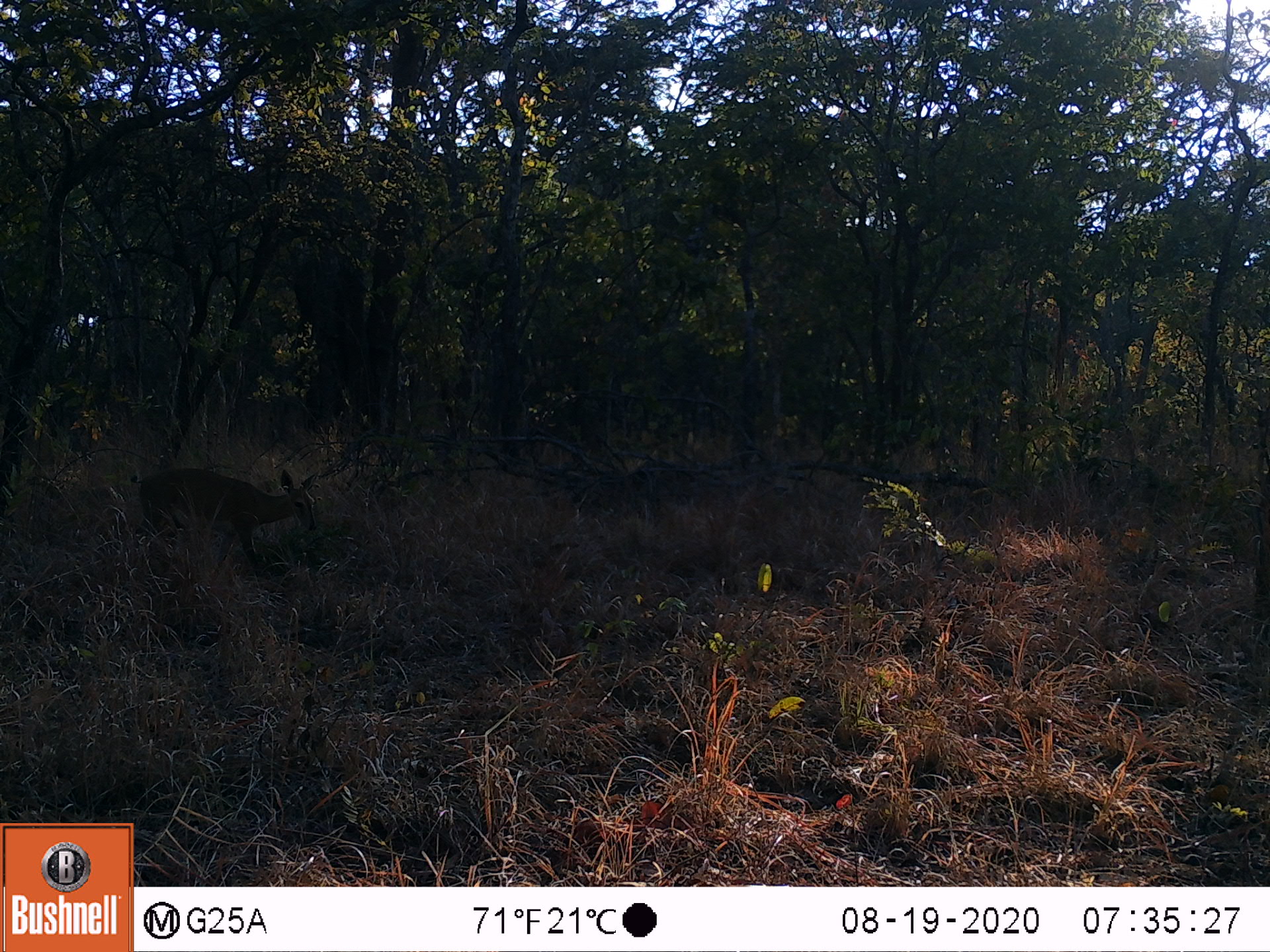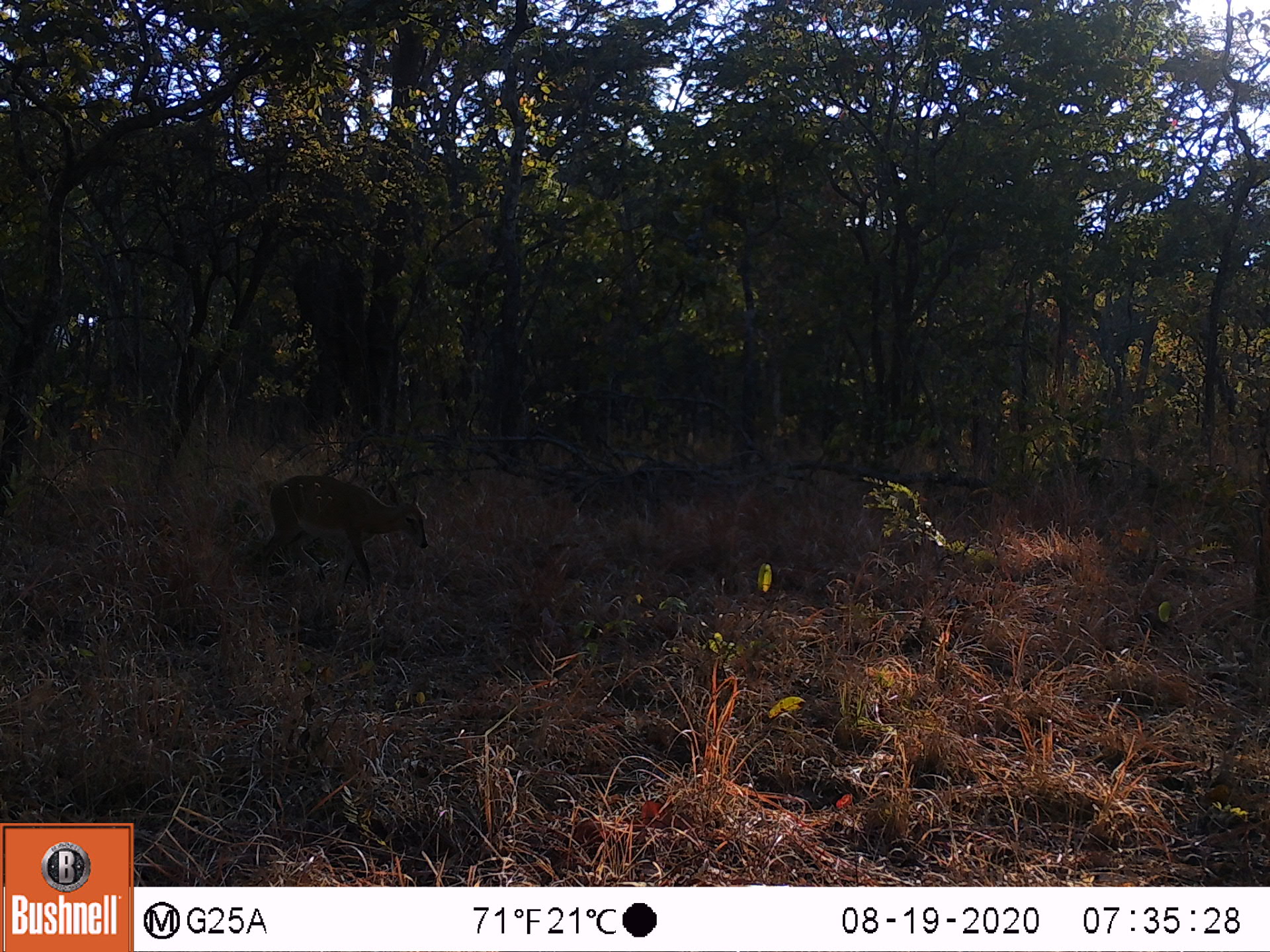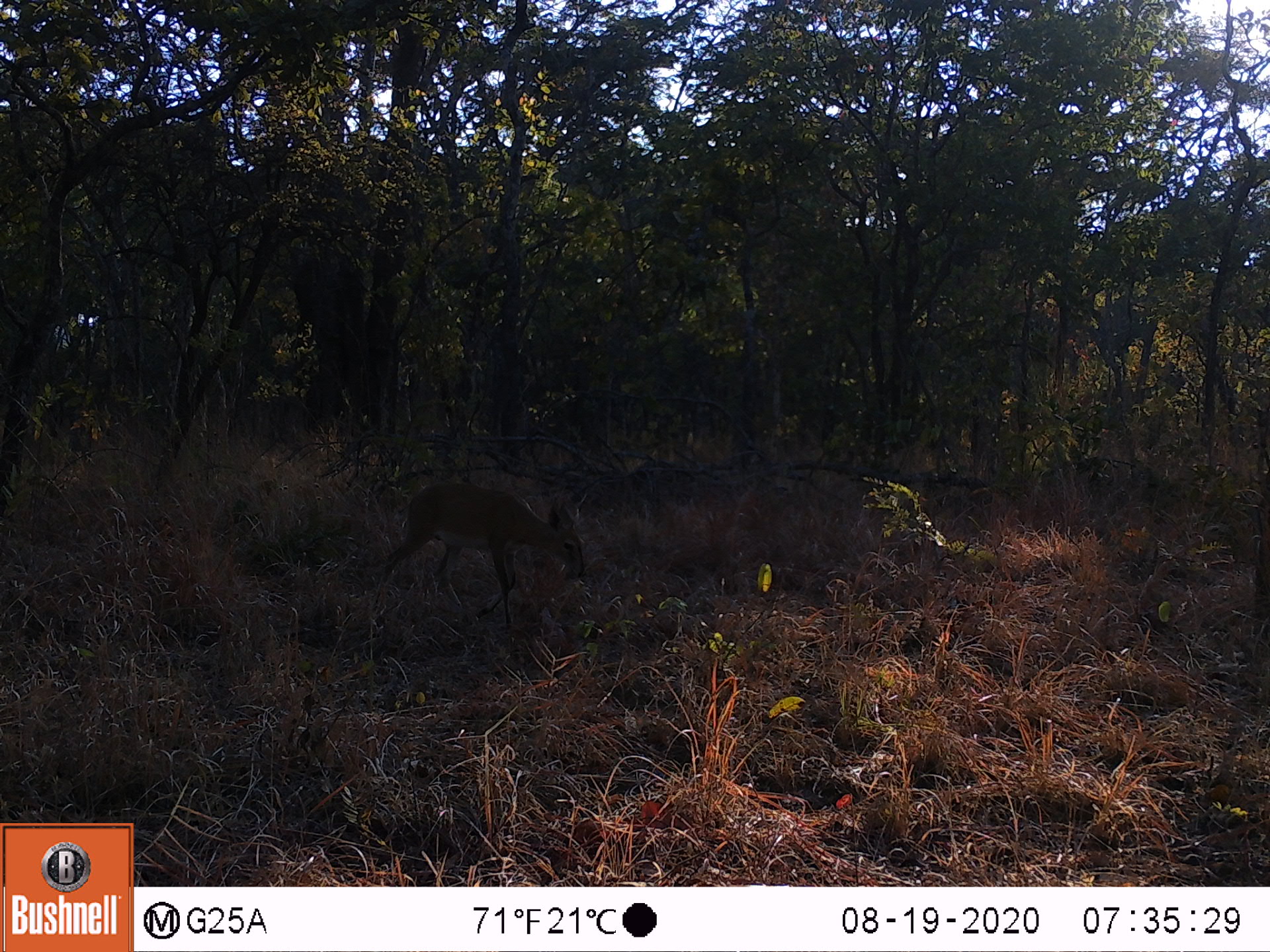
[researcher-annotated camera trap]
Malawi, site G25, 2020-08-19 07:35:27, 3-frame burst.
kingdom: Animalia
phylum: Chordata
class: Mammalia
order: Artiodactyla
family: Bovidae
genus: Sylvicapra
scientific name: Sylvicapra grimmia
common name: common duiker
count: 1